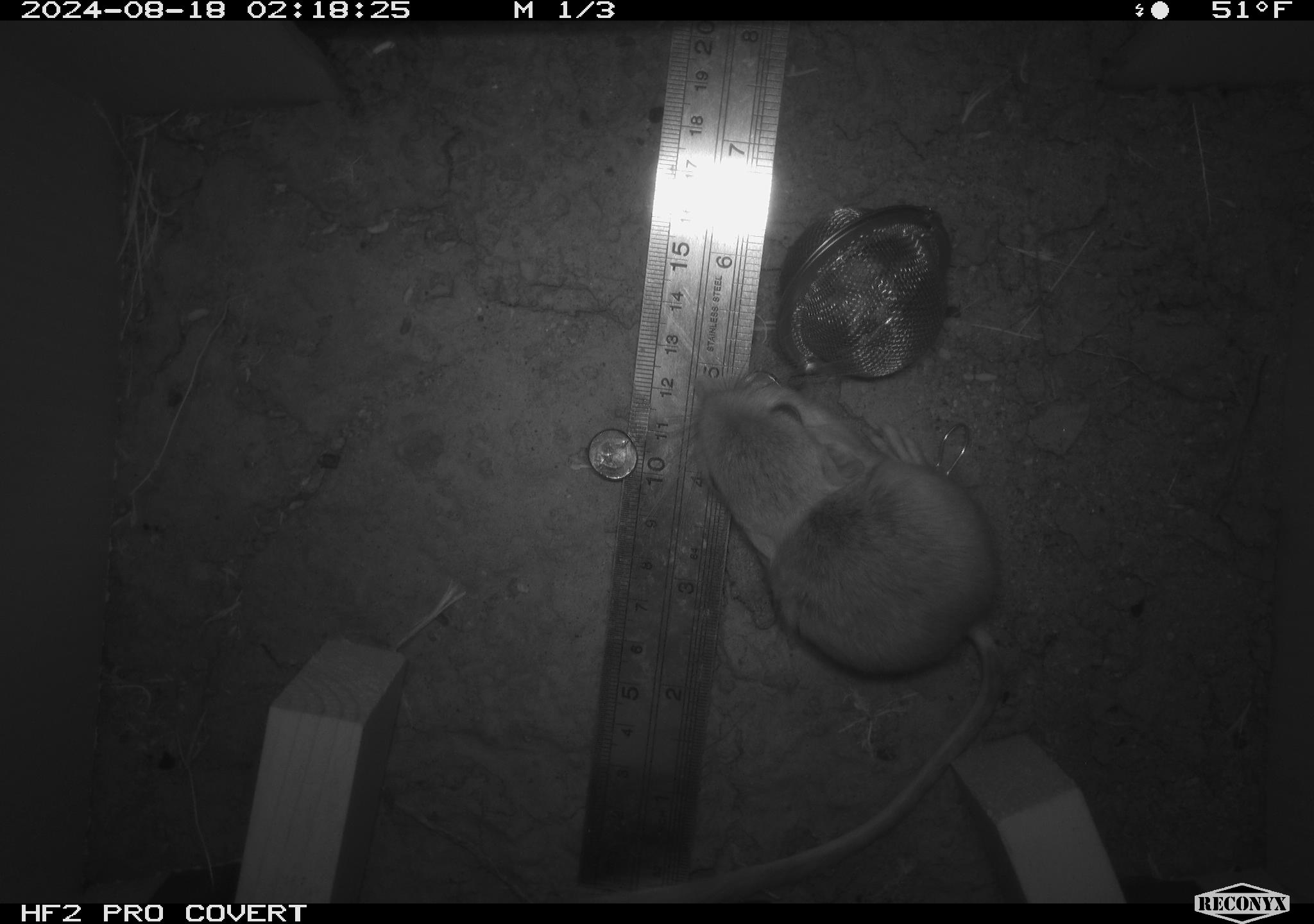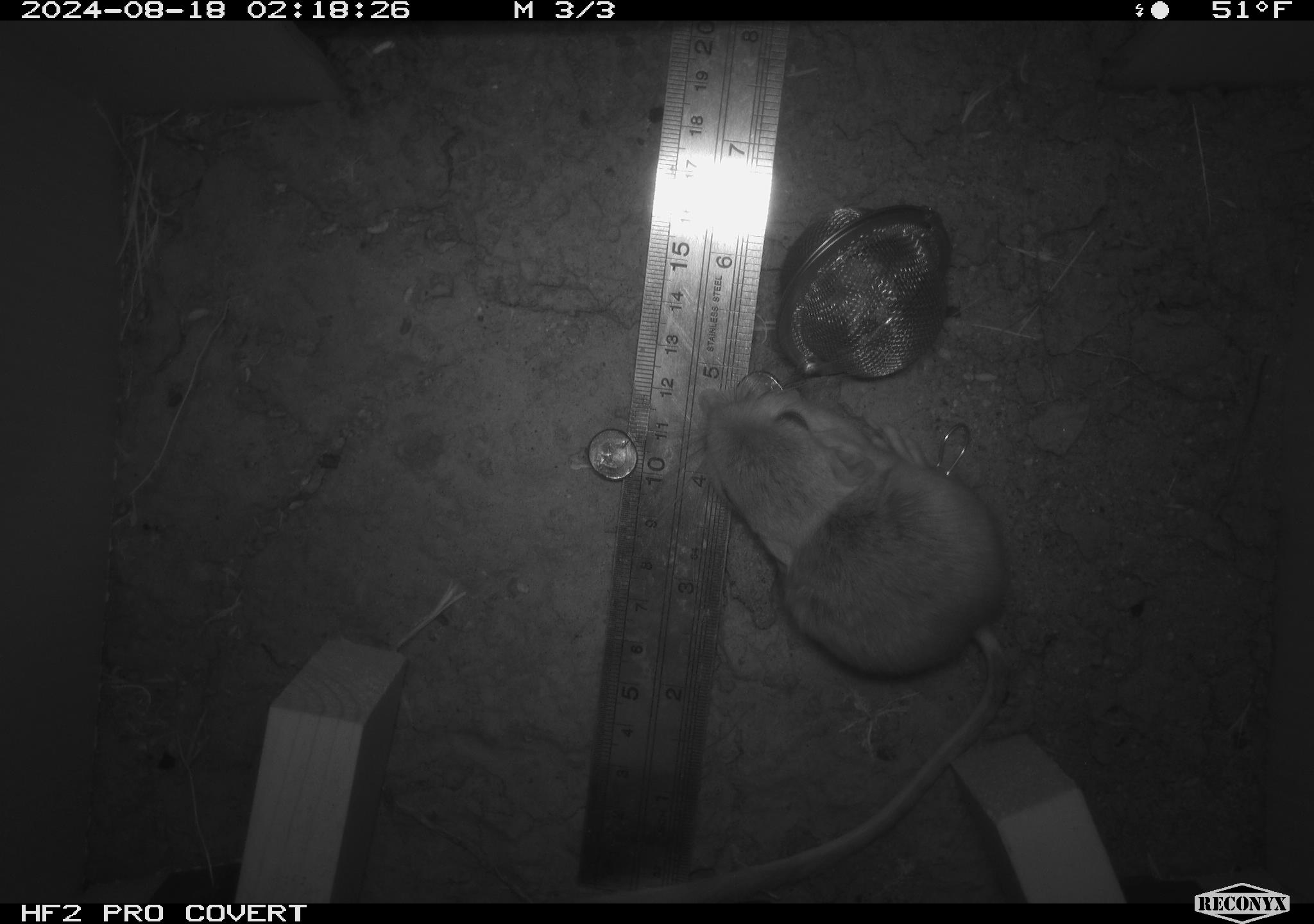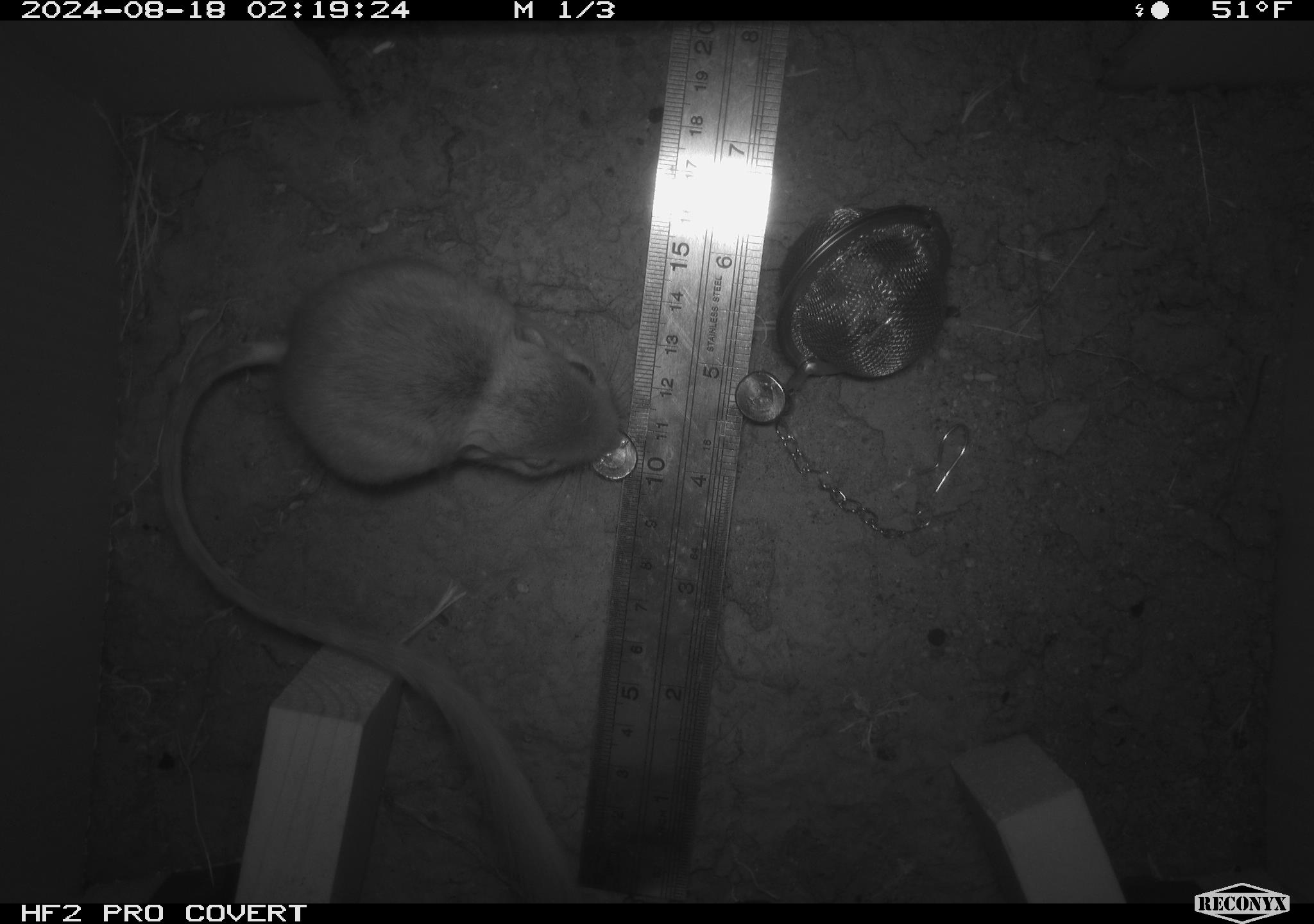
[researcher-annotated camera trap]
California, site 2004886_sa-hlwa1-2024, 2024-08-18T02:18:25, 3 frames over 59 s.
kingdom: Animalia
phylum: Chordata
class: Mammalia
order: Rodentia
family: Heteromyidae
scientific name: Heteromyidae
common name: kangaroo rats and pocket mice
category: heteromyidae family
Heteromyidae family (kangaroo rats and pocket mice) (Heteromyidae).